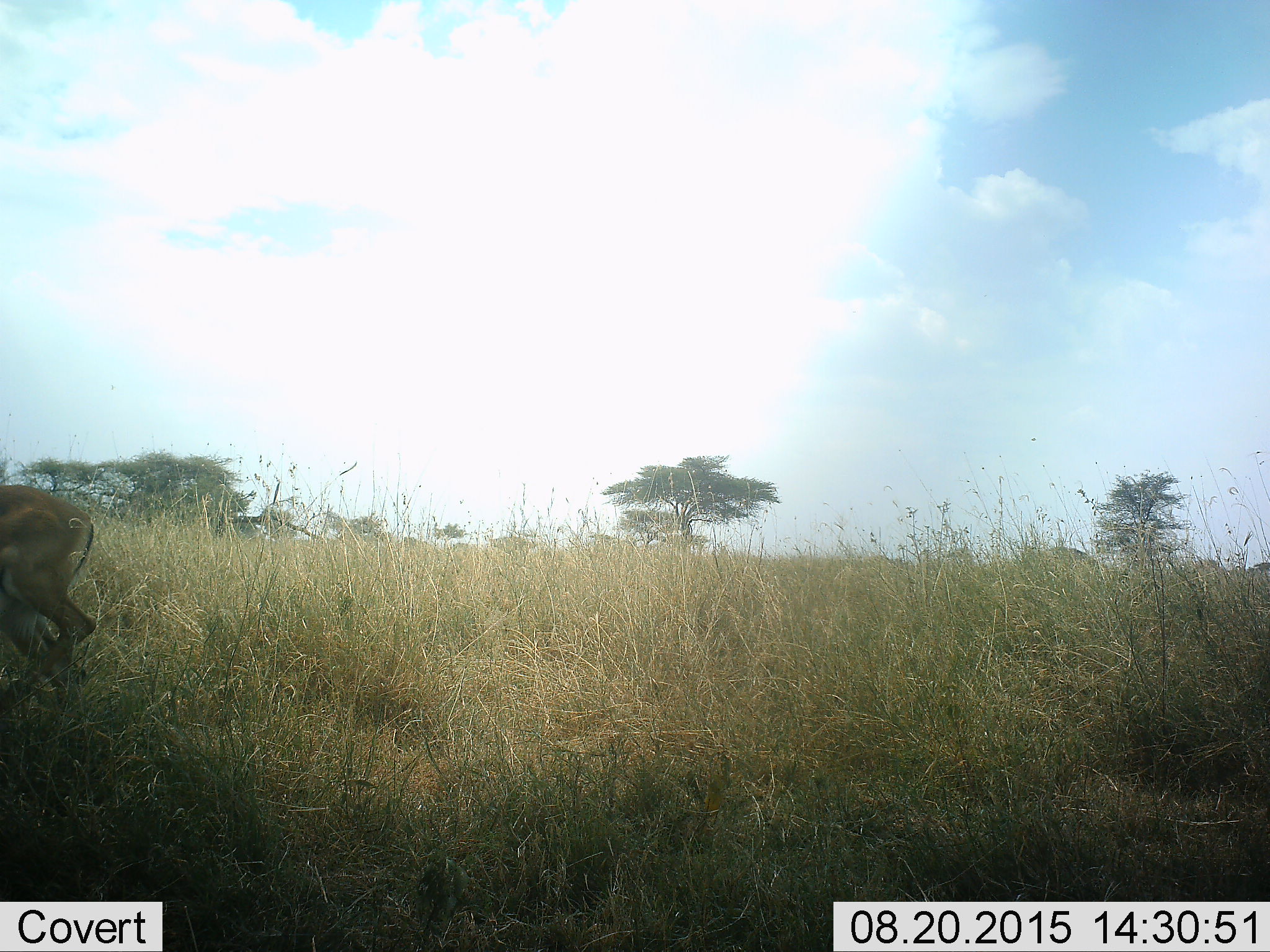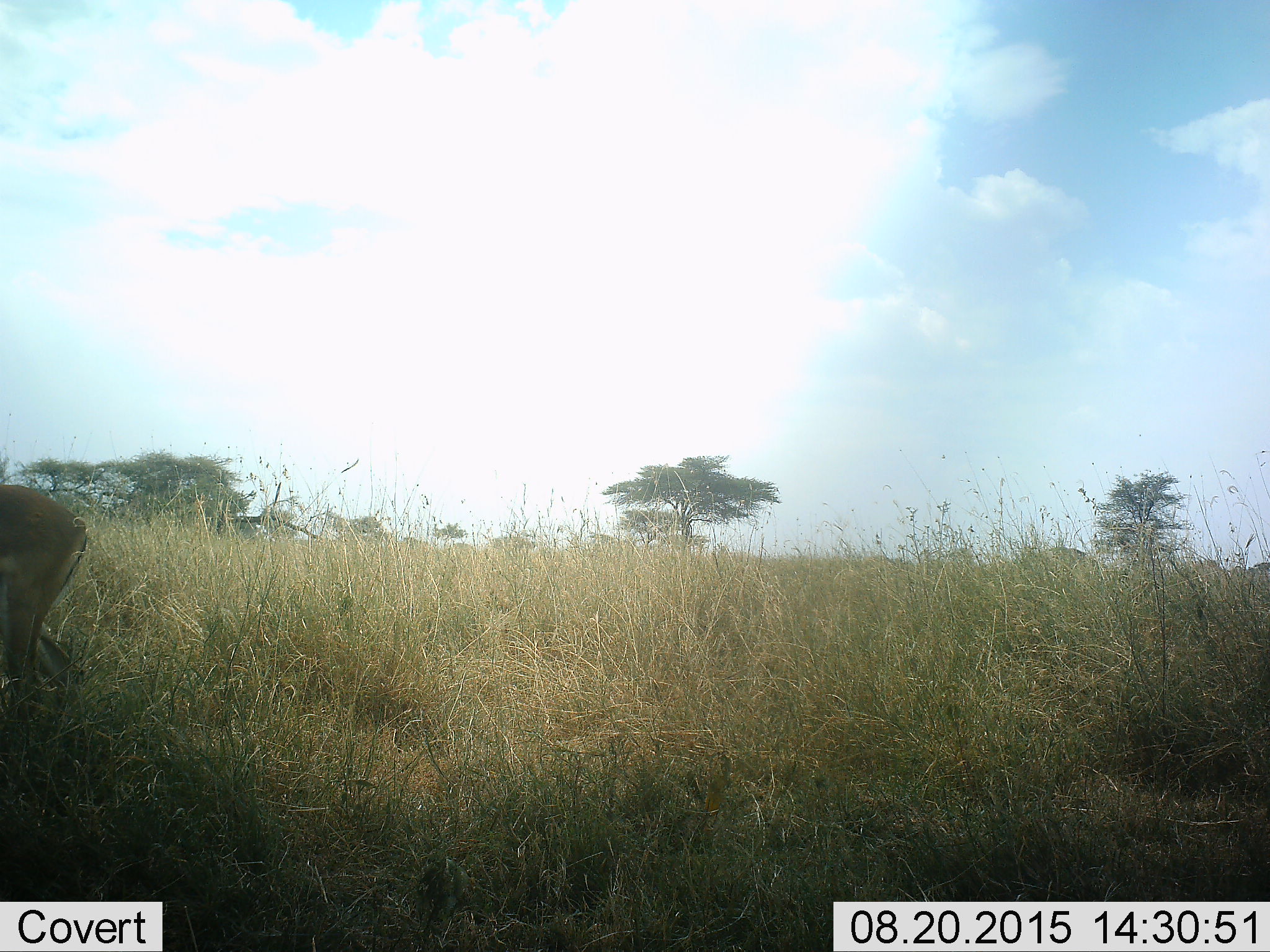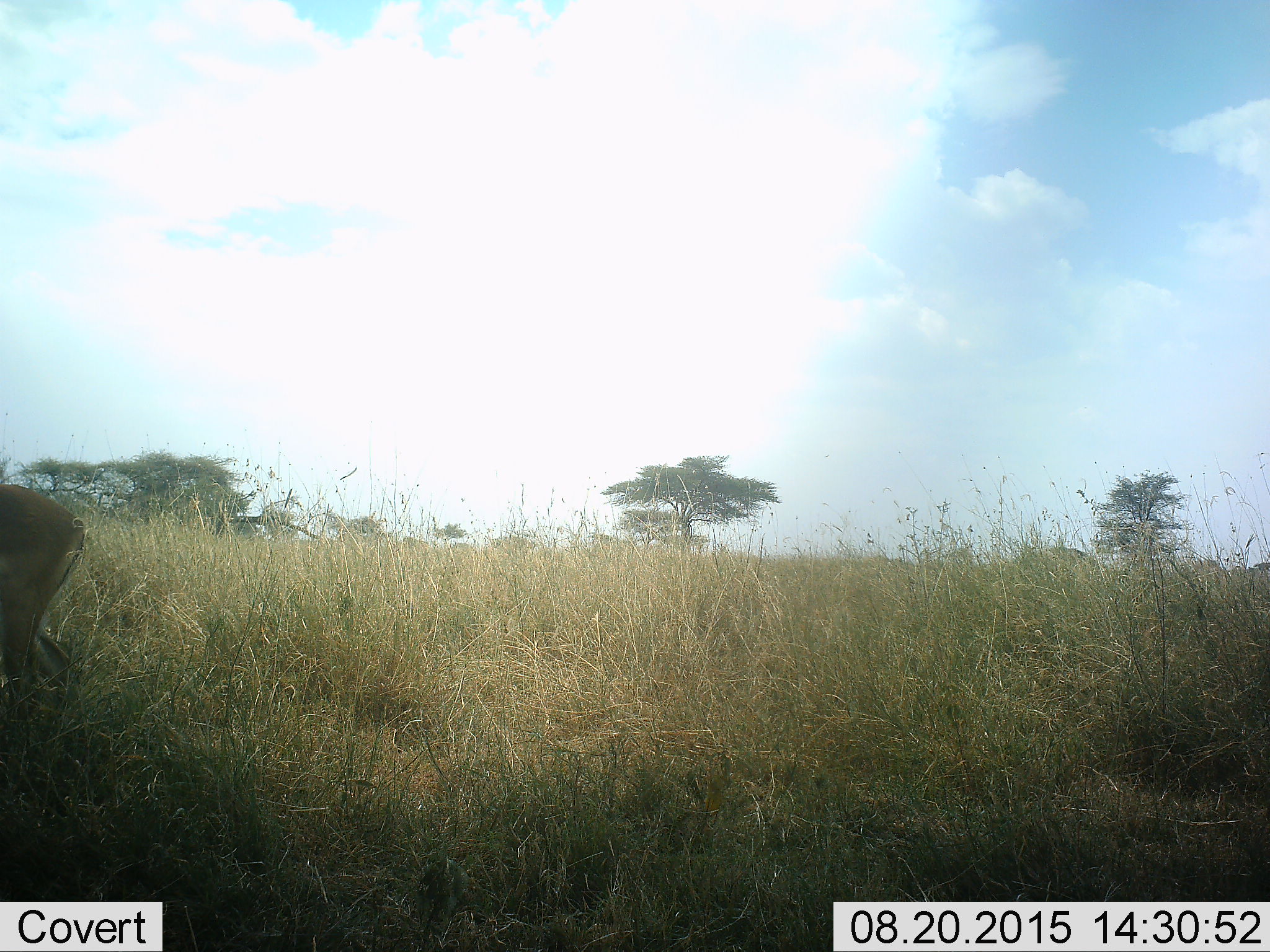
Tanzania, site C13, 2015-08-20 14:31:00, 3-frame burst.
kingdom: Animalia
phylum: Chordata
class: Mammalia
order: Artiodactyla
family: Bovidae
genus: Eudorcas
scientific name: Eudorcas thomsonii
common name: thomson's gazelle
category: gazellethomsons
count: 1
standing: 17%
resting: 17%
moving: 67%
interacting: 0%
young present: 0%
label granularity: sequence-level